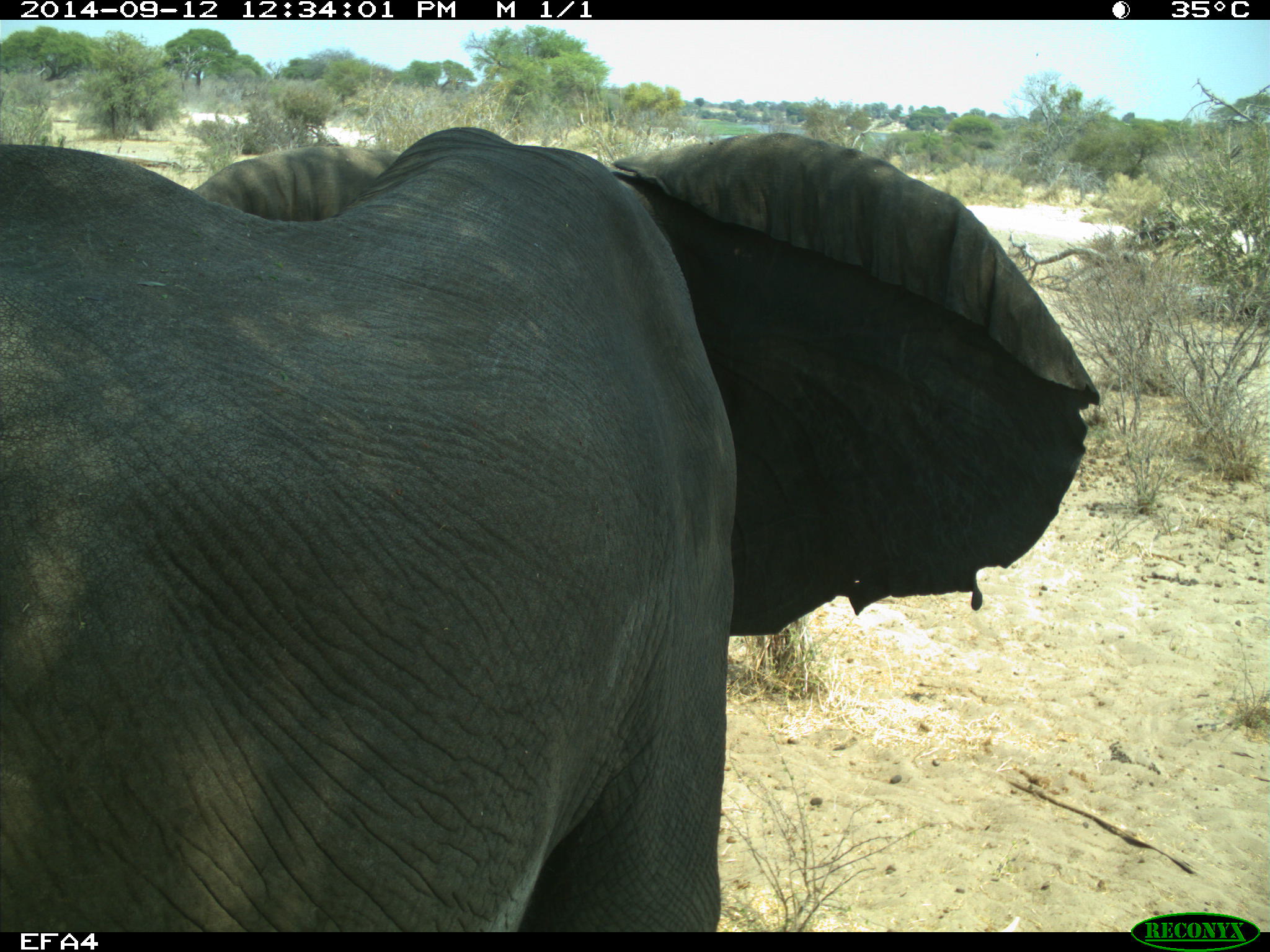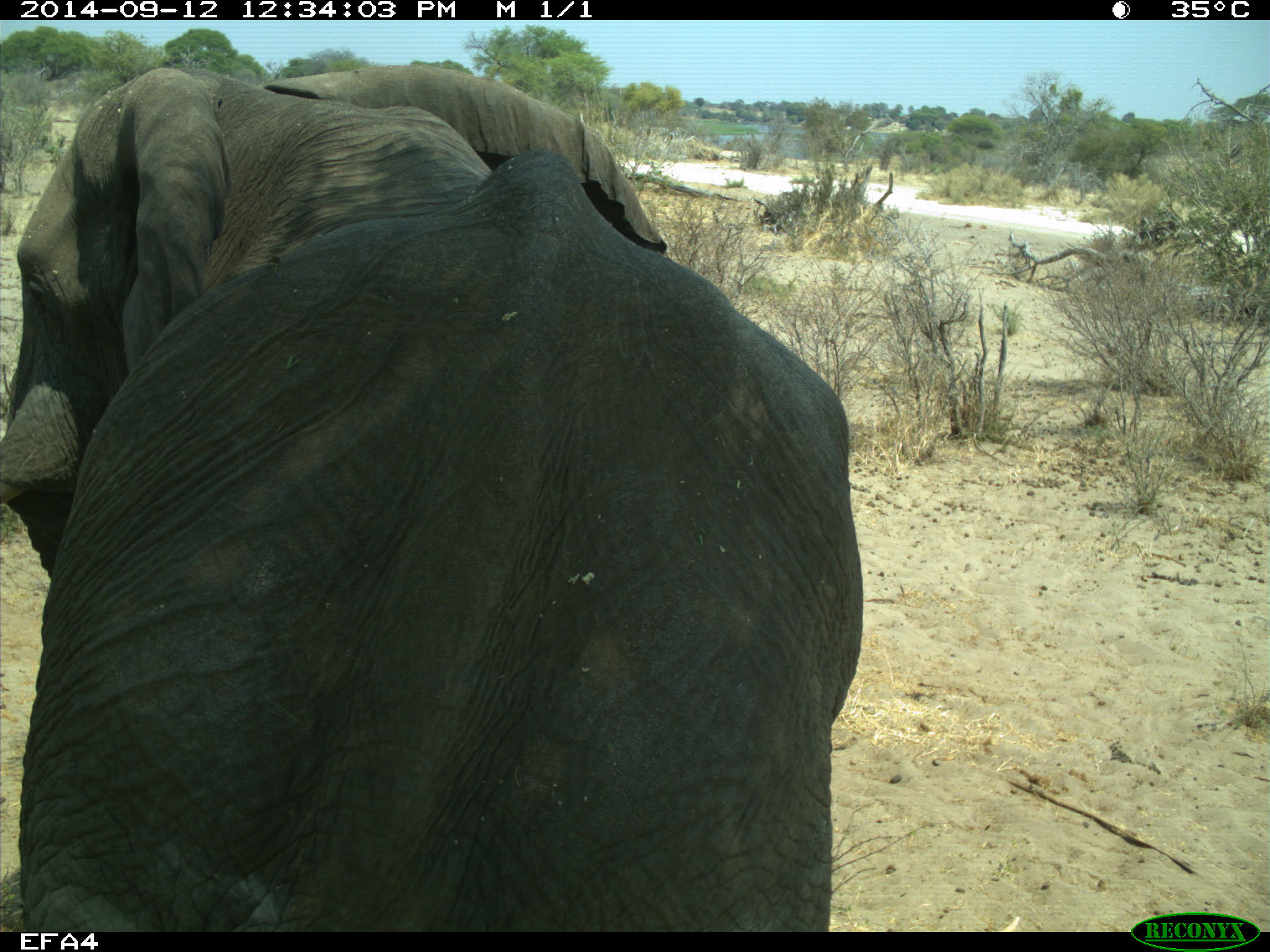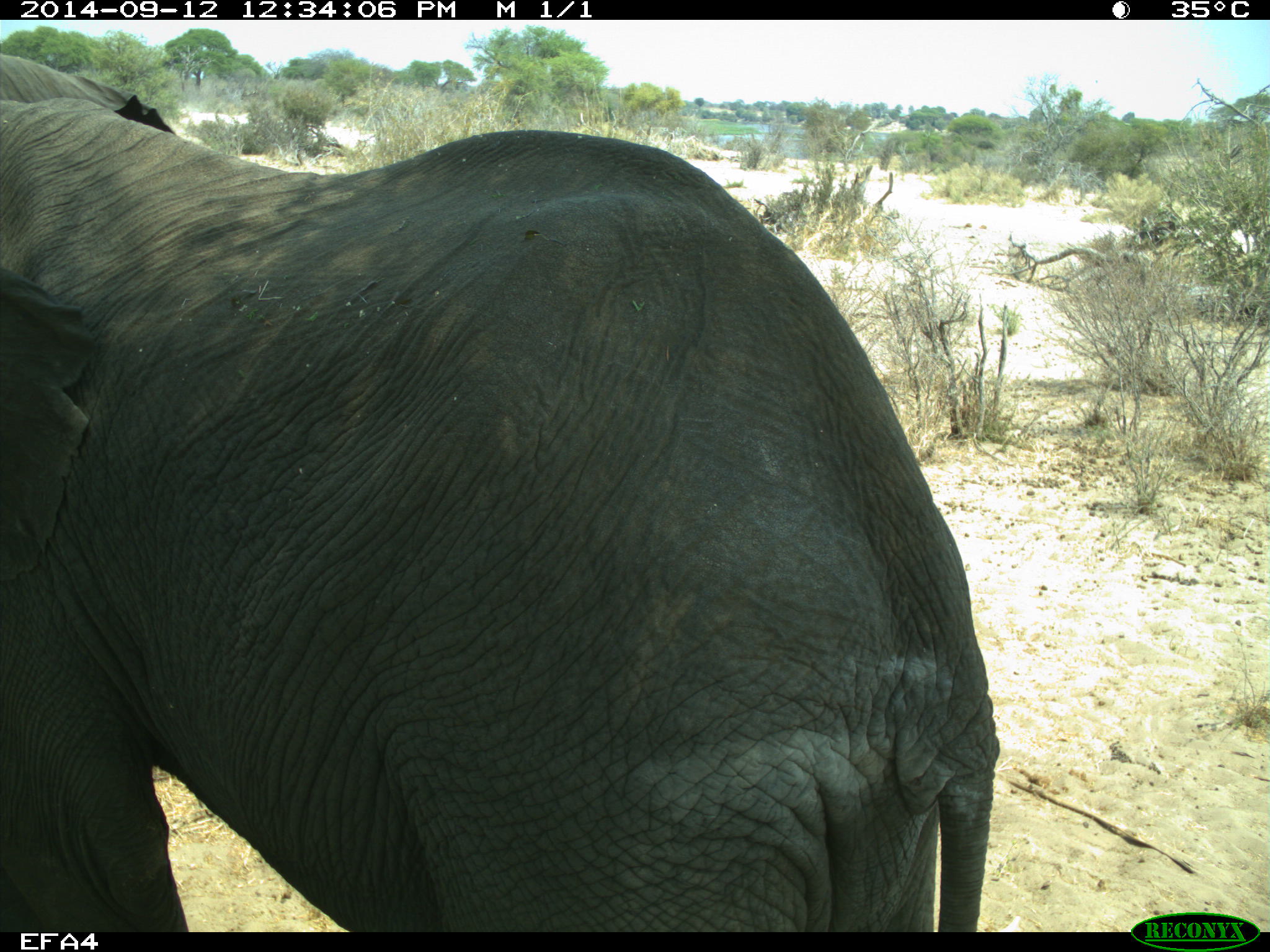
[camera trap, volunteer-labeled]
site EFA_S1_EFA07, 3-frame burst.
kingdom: Animalia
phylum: Chordata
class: Mammalia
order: Proboscidea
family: Elephantidae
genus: Loxodonta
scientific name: Loxodonta africana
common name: african bush elephant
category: elephant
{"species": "elephant (african bush elephant) (Loxodonta africana)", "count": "1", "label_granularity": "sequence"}